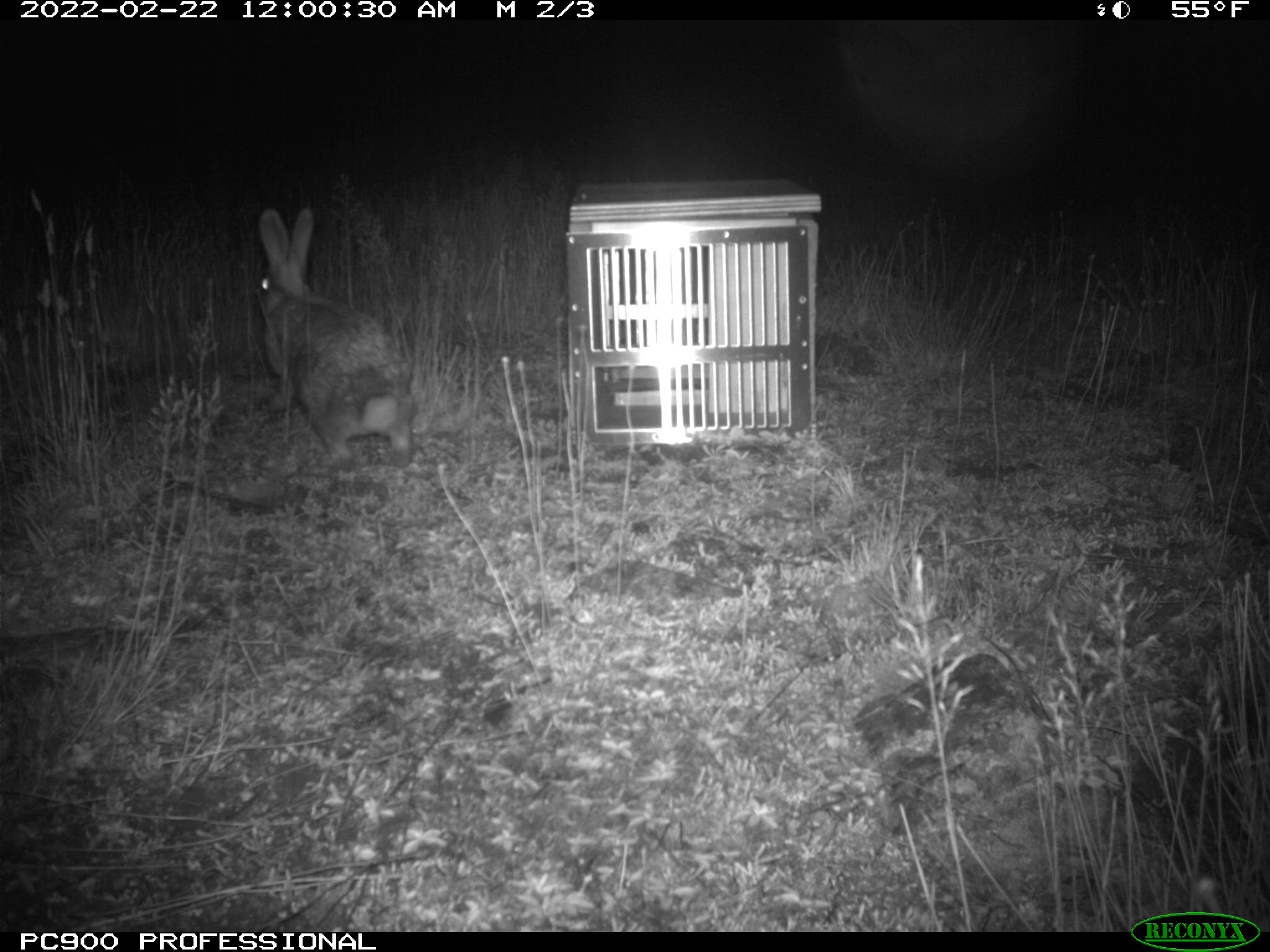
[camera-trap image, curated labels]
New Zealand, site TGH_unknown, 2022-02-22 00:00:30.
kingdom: Animalia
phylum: Chordata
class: Mammalia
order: Lagomorpha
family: Leporidae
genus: Oryctolagus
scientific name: Oryctolagus cuniculus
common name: european rabbit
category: rabbit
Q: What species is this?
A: Rabbit (european rabbit) (Oryctolagus cuniculus).